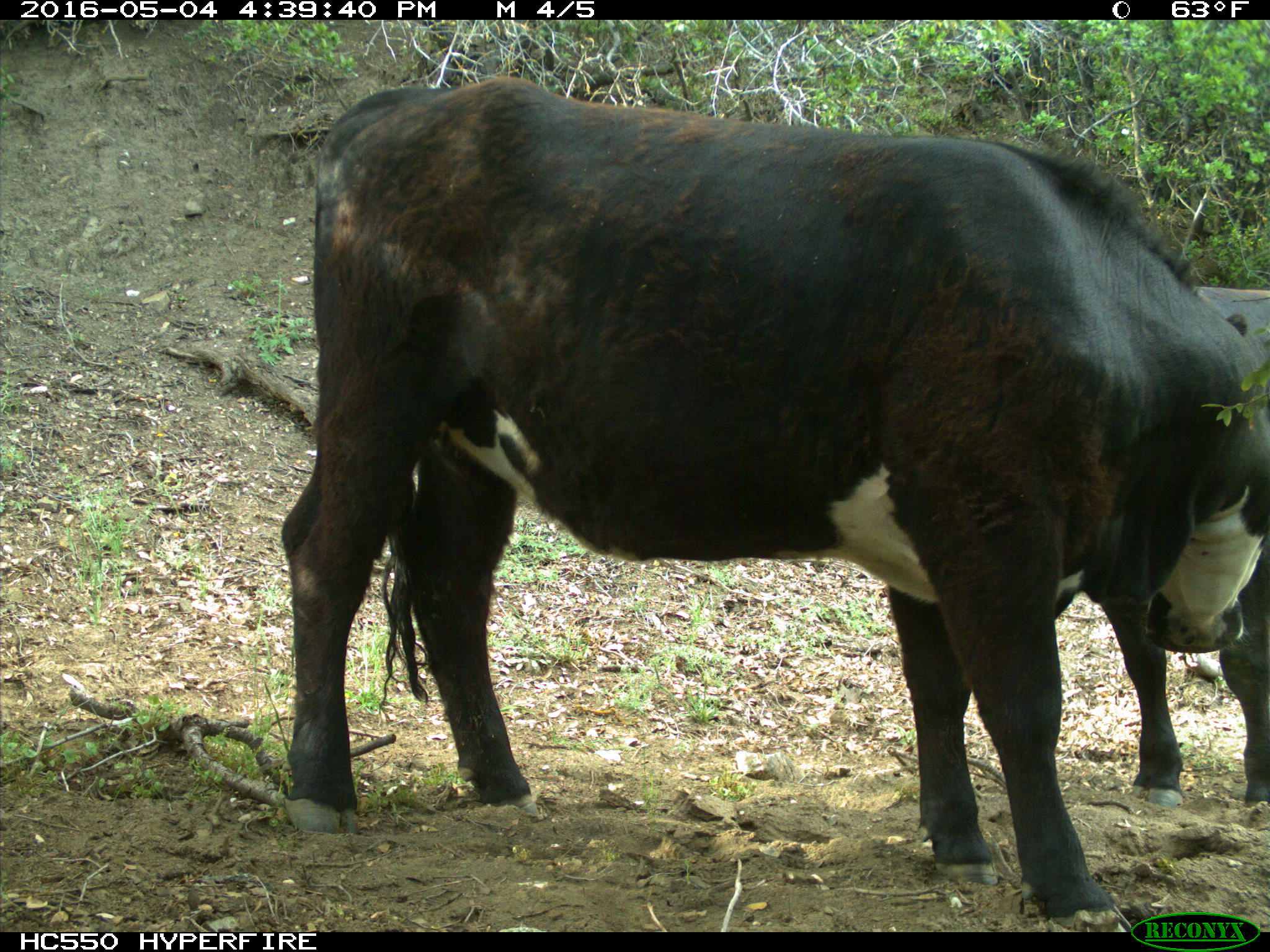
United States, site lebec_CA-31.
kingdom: Animalia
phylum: Chordata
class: Mammalia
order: Artiodactyla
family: Bovidae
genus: Bos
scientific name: Bos taurus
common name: domestic cow